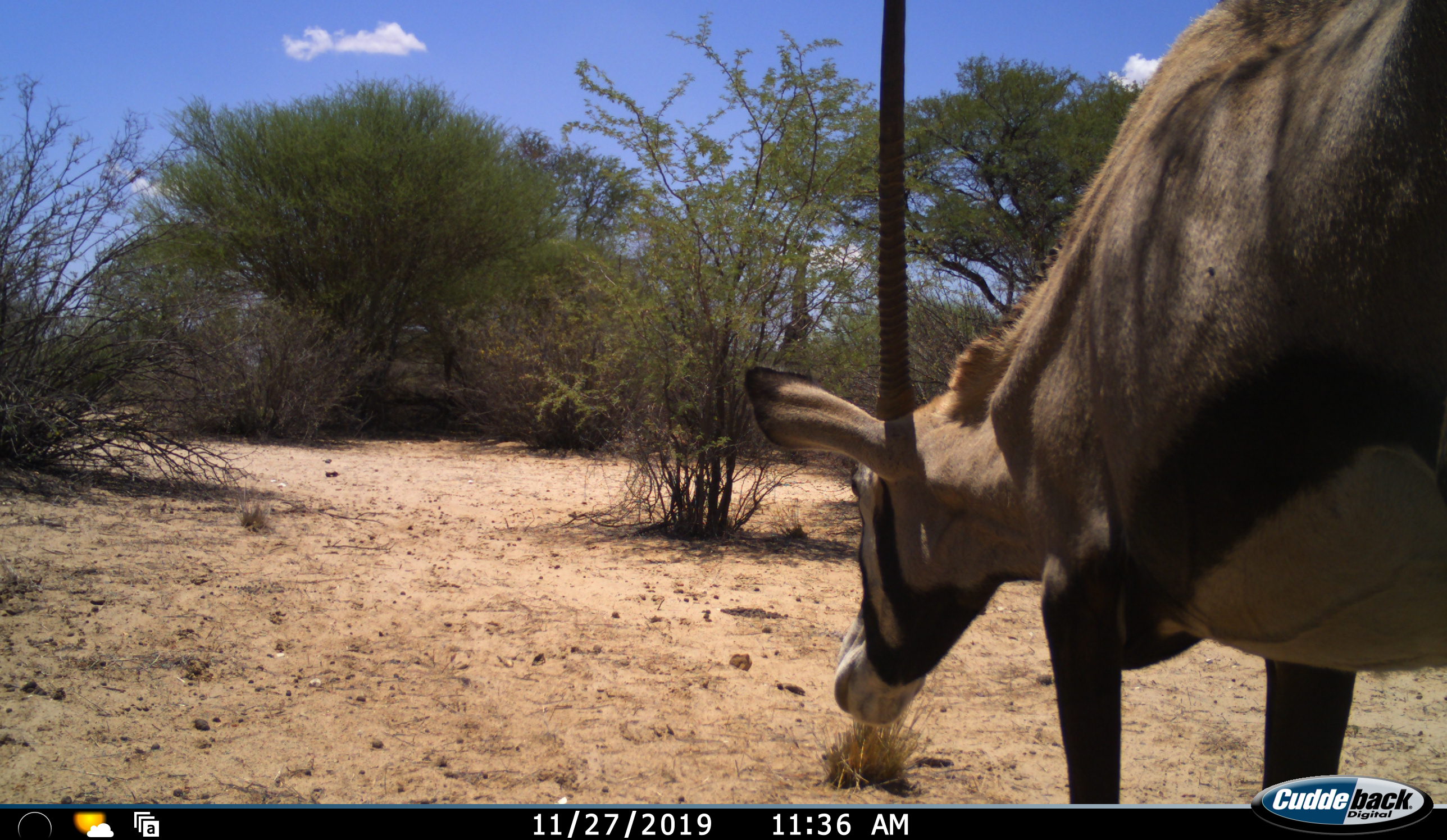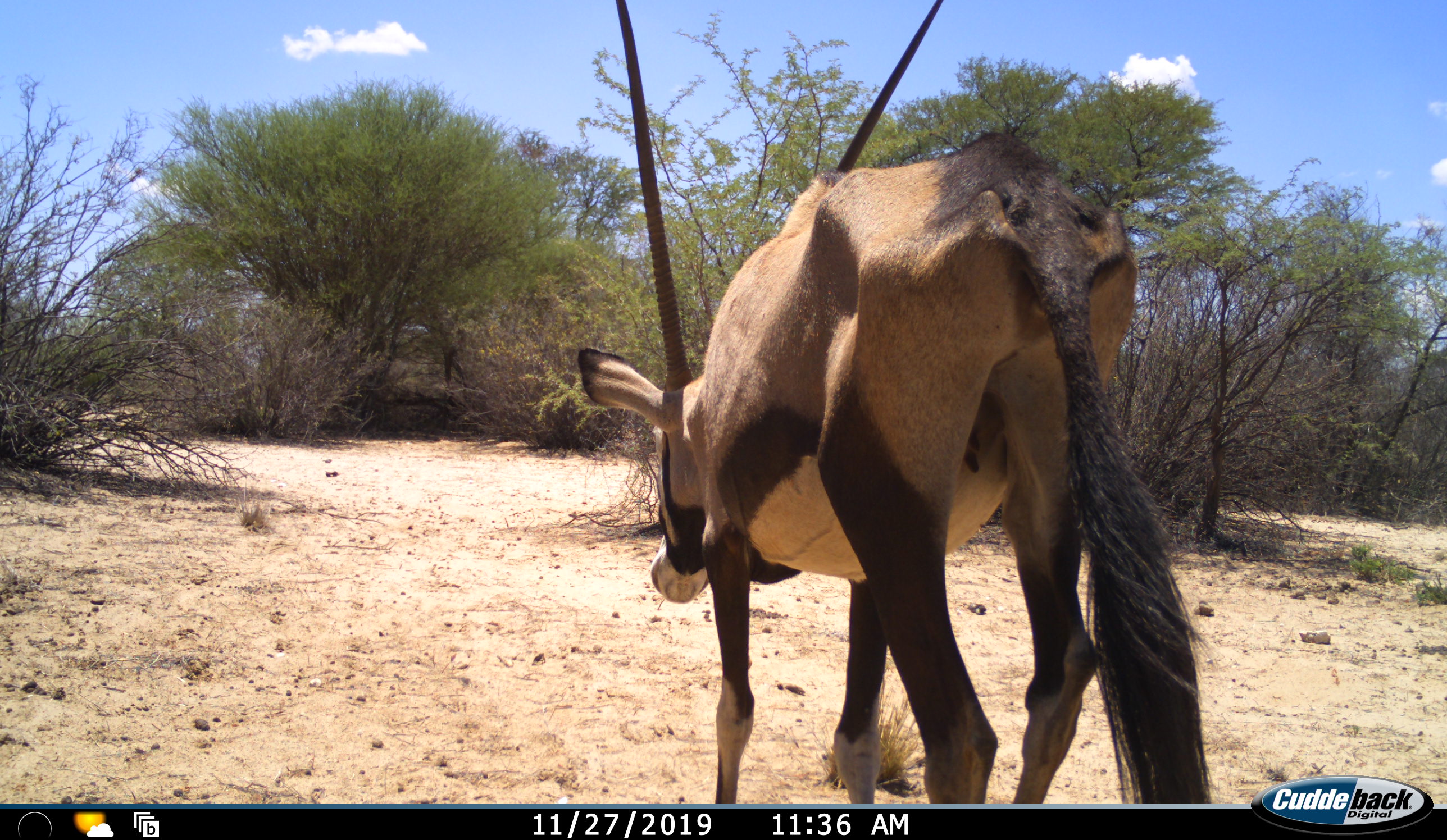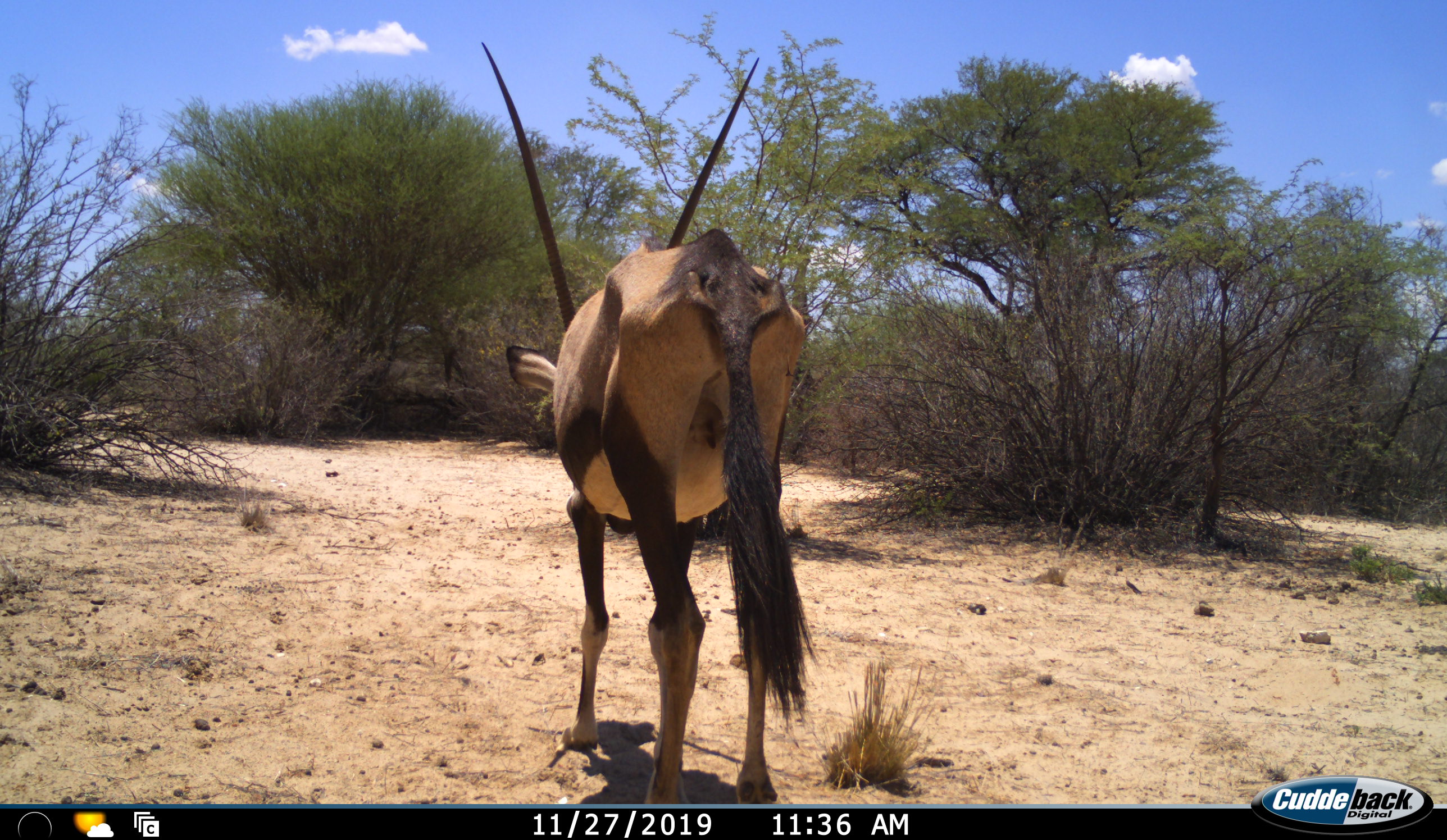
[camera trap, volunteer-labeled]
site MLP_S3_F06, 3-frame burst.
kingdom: Animalia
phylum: Chordata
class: Mammalia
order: Artiodactyla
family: Bovidae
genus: Oryx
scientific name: Oryx gazella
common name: gemsbok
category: oryx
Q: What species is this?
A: Oryx (gemsbok) (Oryx gazella).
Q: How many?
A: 1.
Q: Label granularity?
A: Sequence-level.